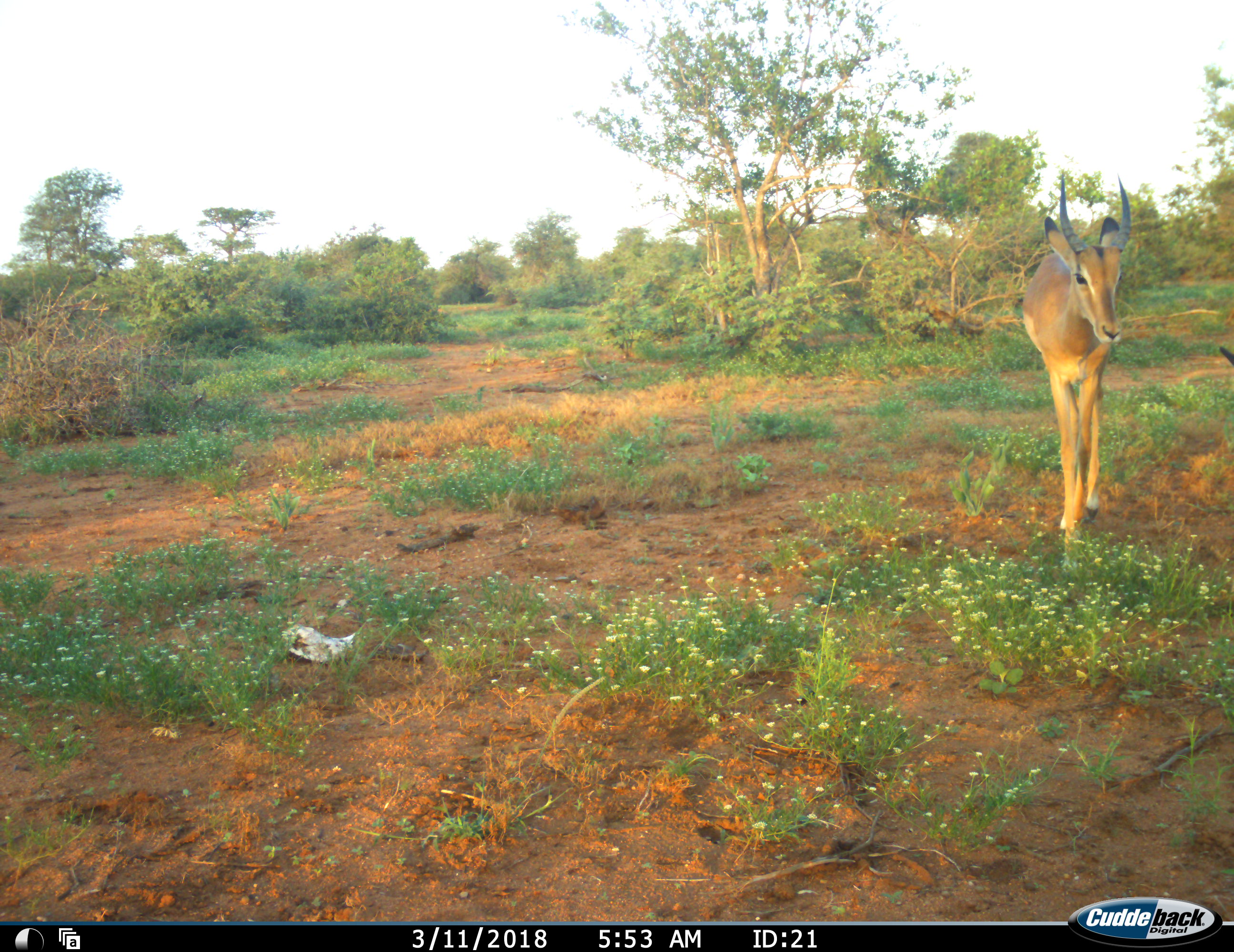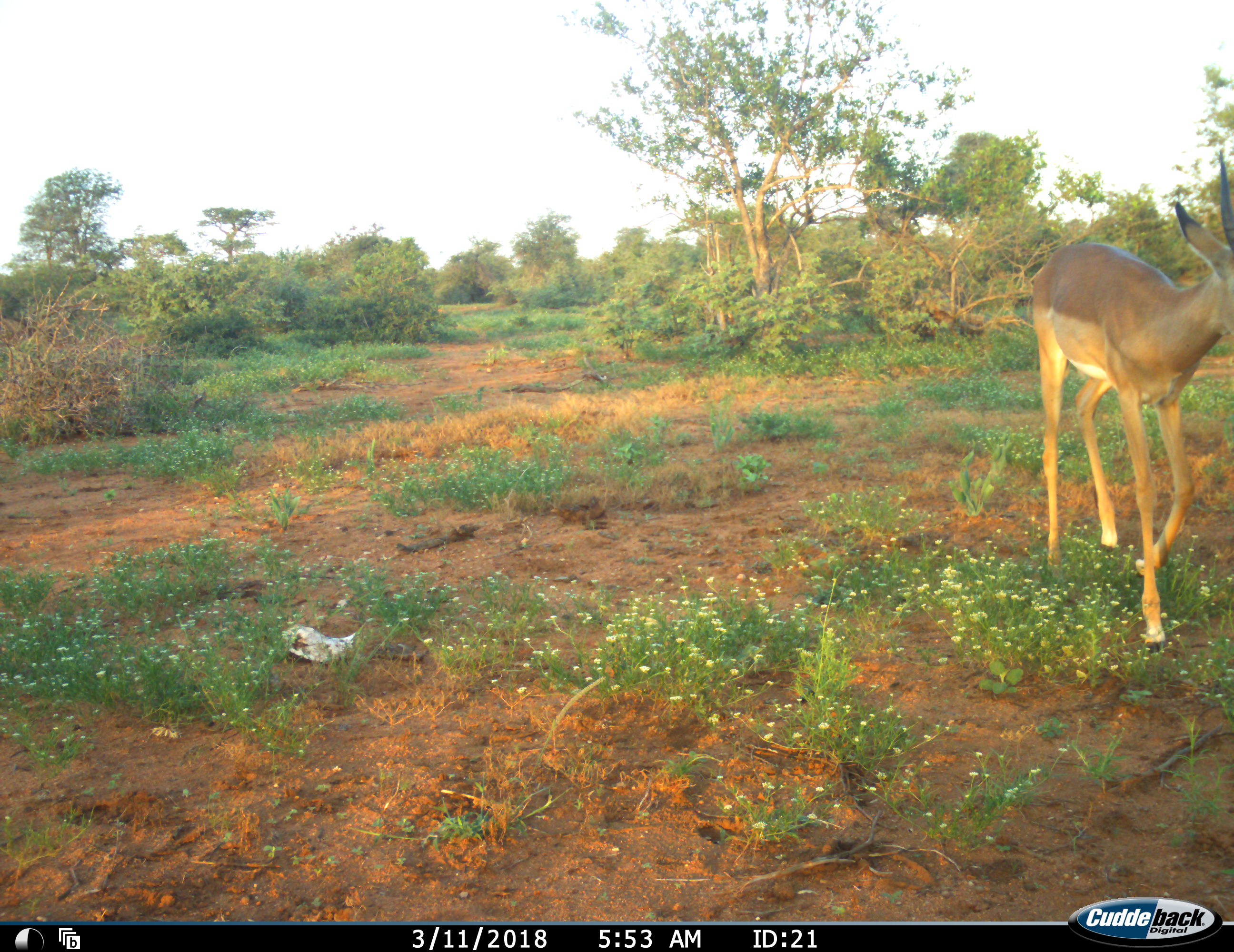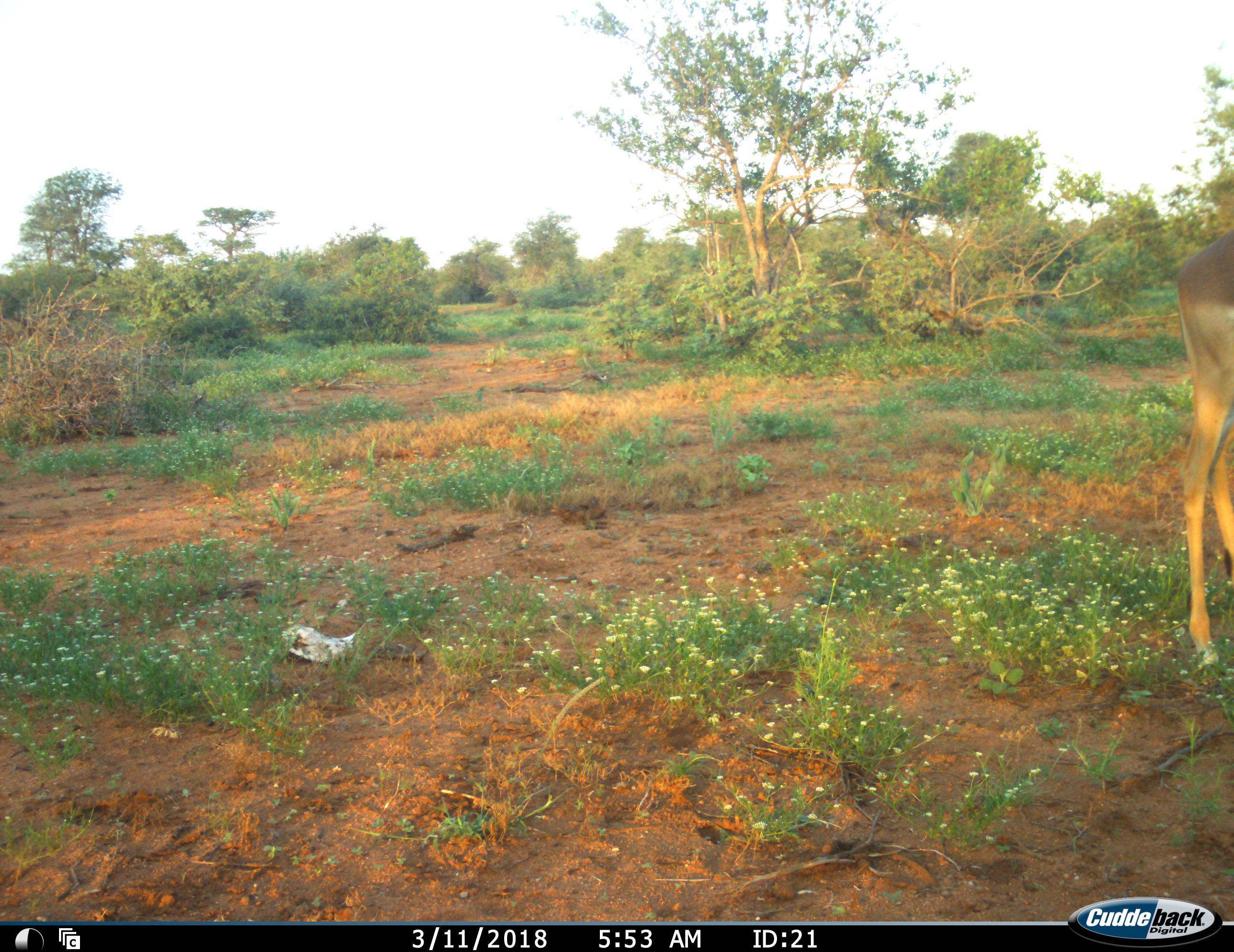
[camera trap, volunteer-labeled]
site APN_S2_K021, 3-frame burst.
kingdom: Animalia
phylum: Chordata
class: Mammalia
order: Artiodactyla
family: Bovidae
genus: Aepyceros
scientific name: Aepyceros melampus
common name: impala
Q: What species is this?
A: Impala (Aepyceros melampus).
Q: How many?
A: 1.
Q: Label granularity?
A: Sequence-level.